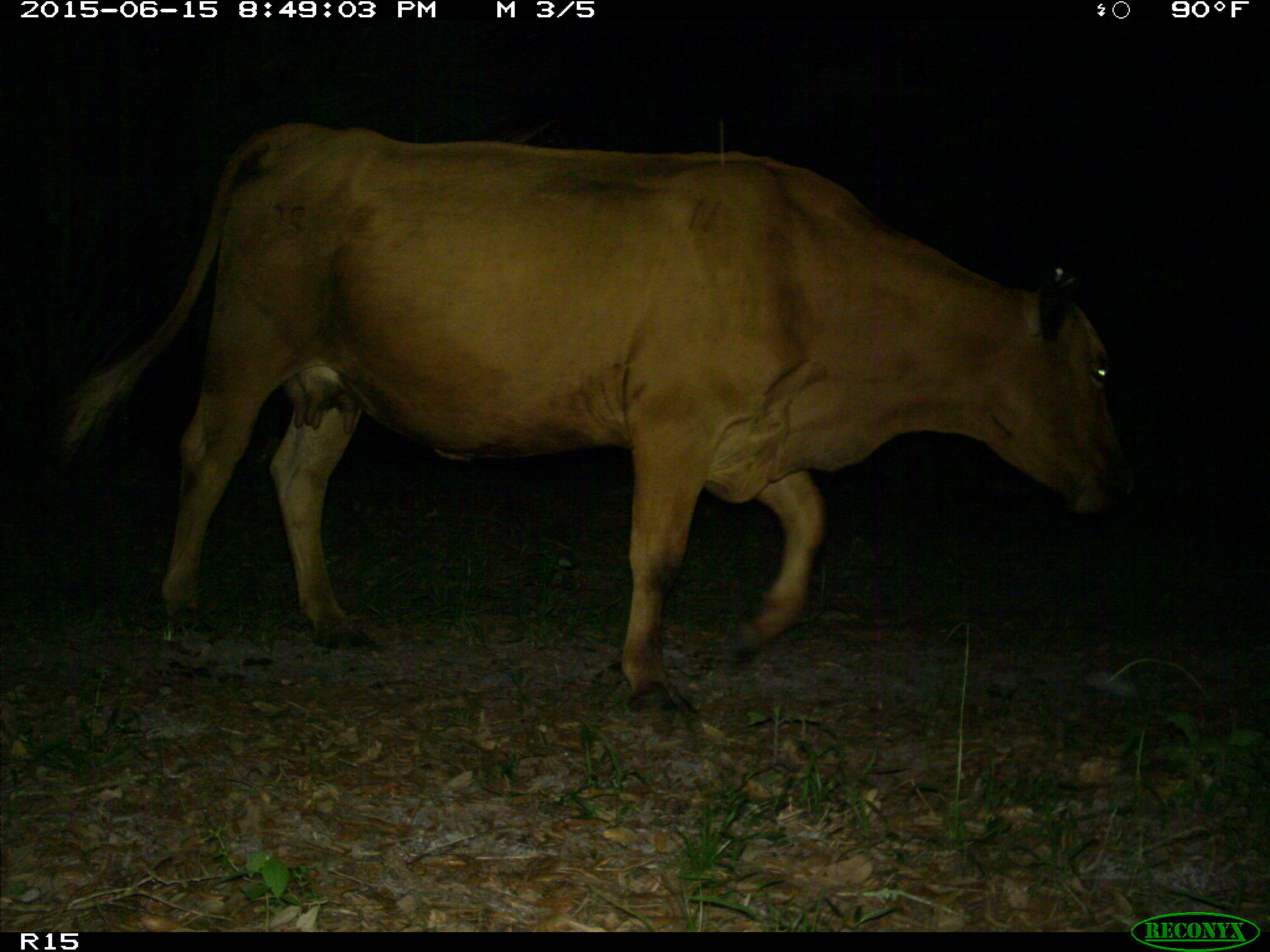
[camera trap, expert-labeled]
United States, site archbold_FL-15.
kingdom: Animalia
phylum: Chordata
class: Mammalia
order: Artiodactyla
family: Bovidae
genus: Bos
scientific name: Bos taurus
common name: domestic cow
Bos taurus (domestic cow).